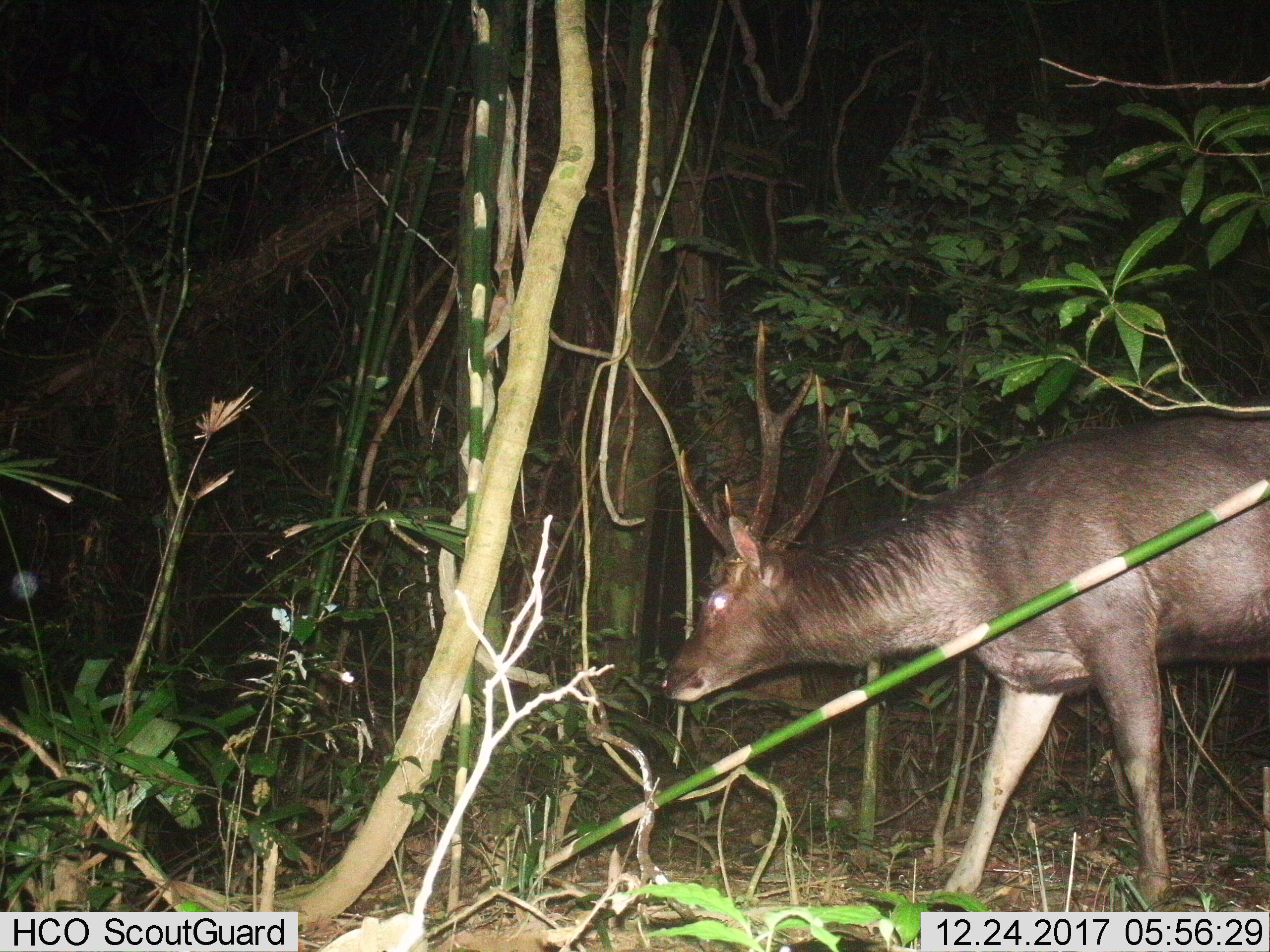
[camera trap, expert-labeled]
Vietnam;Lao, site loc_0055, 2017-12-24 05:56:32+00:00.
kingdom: Animalia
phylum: Chordata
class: Mammalia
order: Artiodactyla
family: Cervidae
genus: Rusa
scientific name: Rusa unicolor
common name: sambar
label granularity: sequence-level